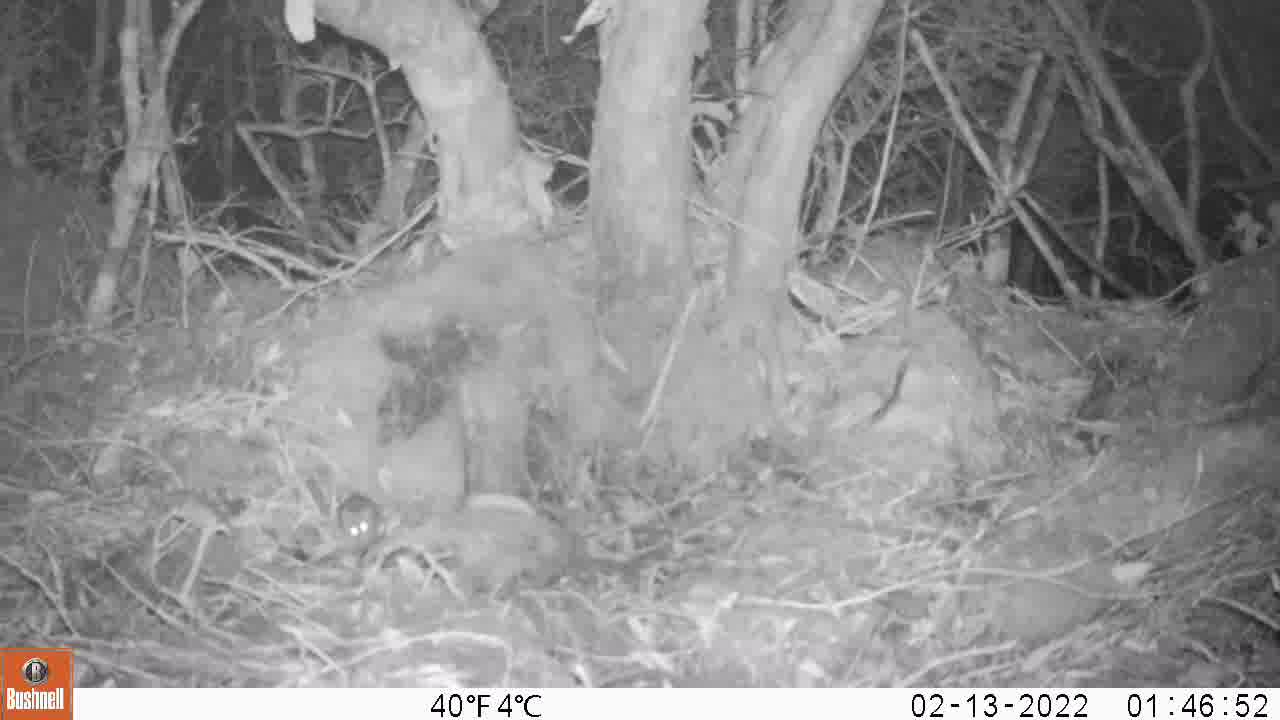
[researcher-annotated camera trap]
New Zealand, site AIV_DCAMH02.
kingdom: Animalia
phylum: Chordata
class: Mammalia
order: Rodentia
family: Muridae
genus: Mus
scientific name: Mus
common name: mouse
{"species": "mouse (Mus)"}